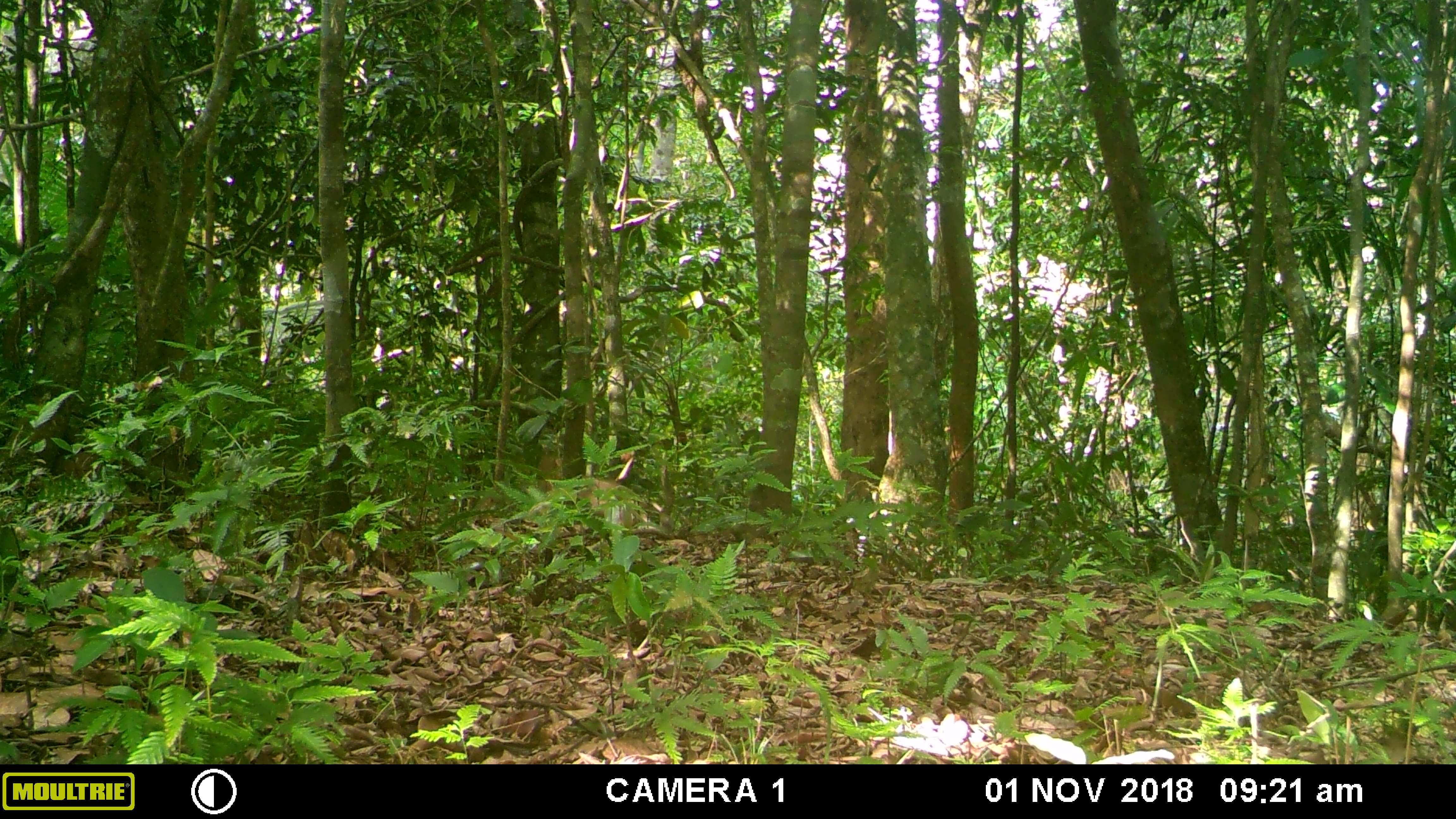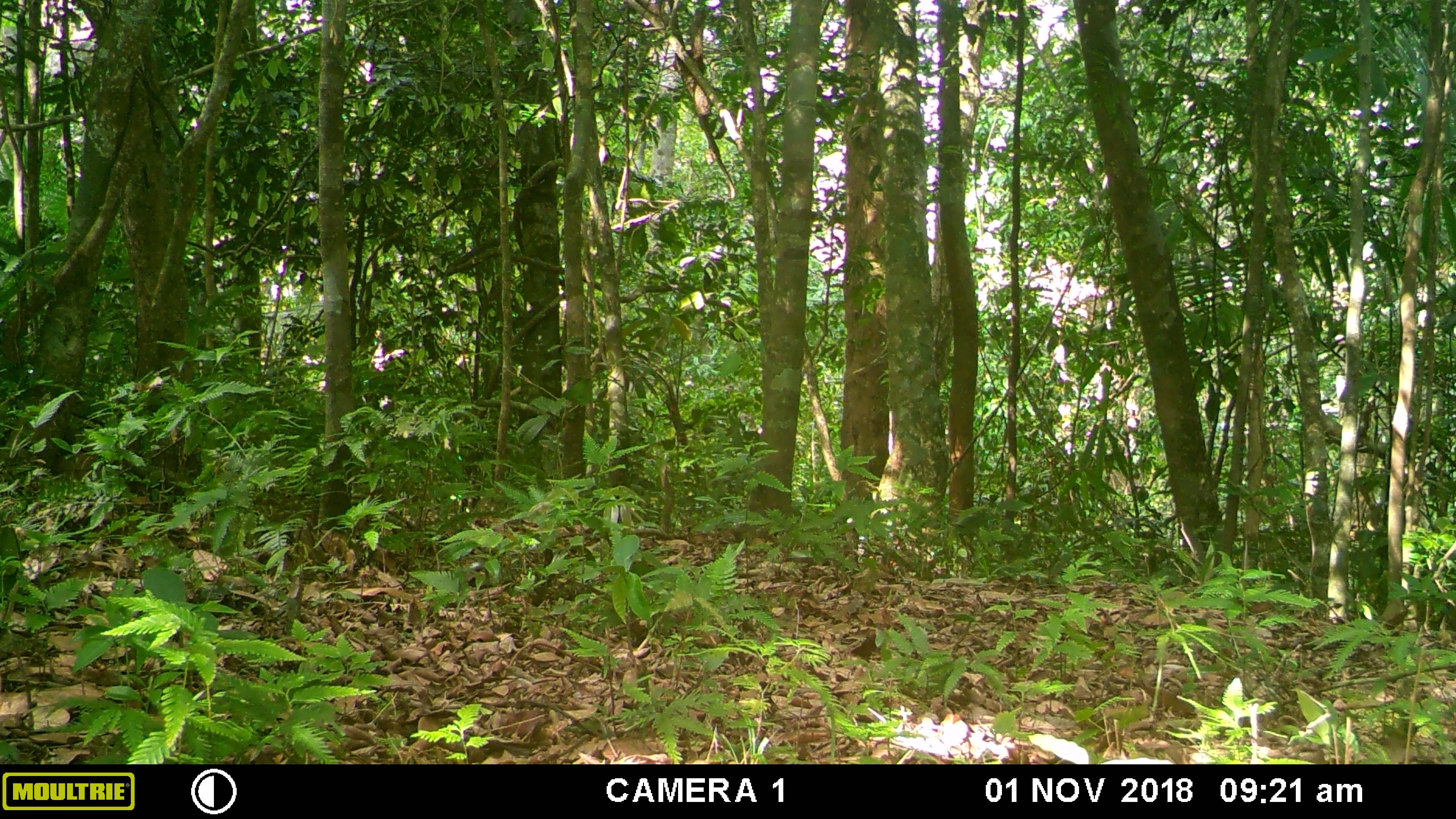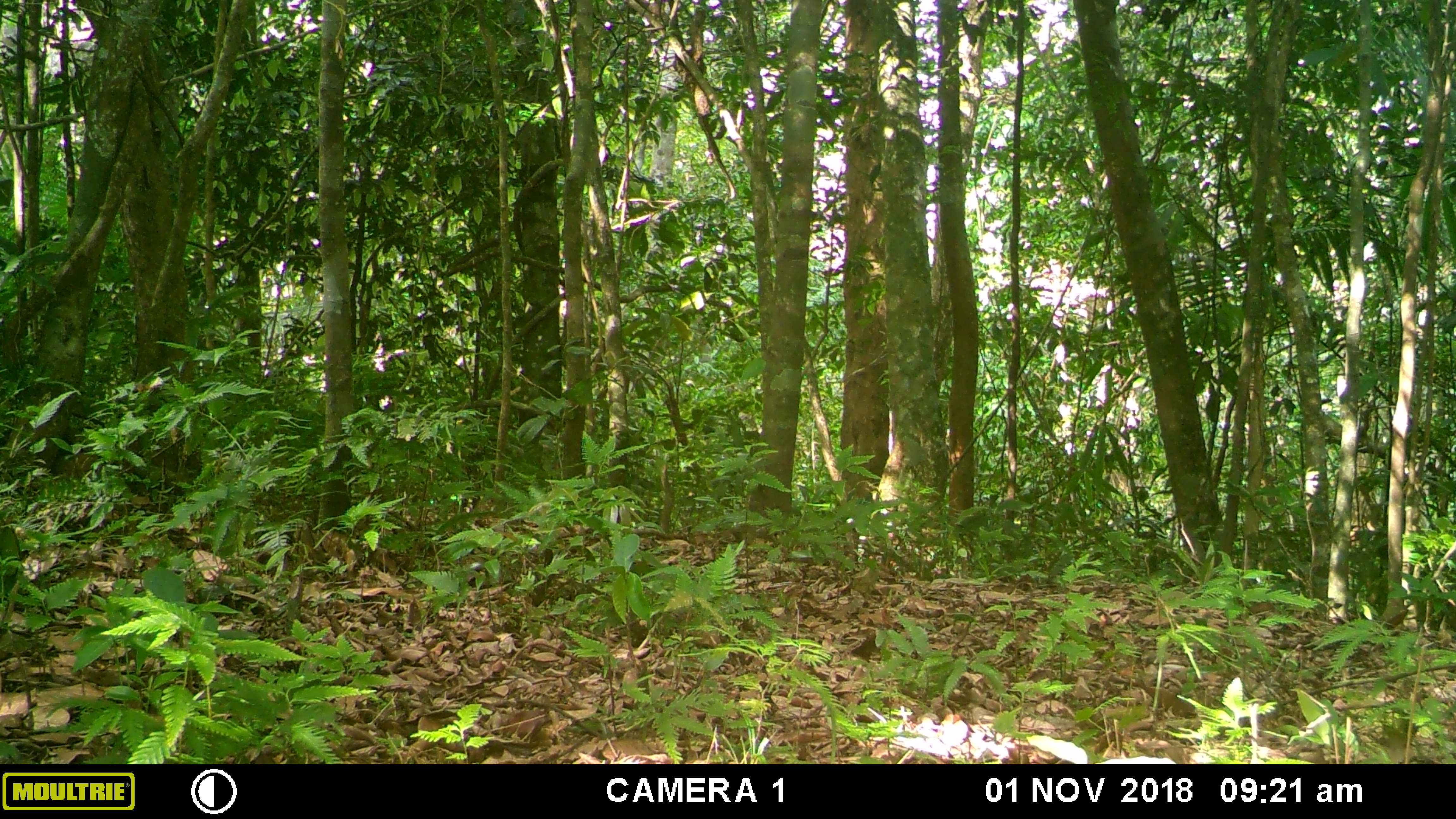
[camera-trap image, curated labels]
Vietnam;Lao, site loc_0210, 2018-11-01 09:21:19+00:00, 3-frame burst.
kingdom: Animalia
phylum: Chordata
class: Mammalia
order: Primates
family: Cercopithecidae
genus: Macaca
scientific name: Macaca nemestrina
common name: pig-tailed macaque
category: pig tailed macaque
Pig tailed macaque (pig-tailed macaque) (Macaca nemestrina). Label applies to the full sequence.